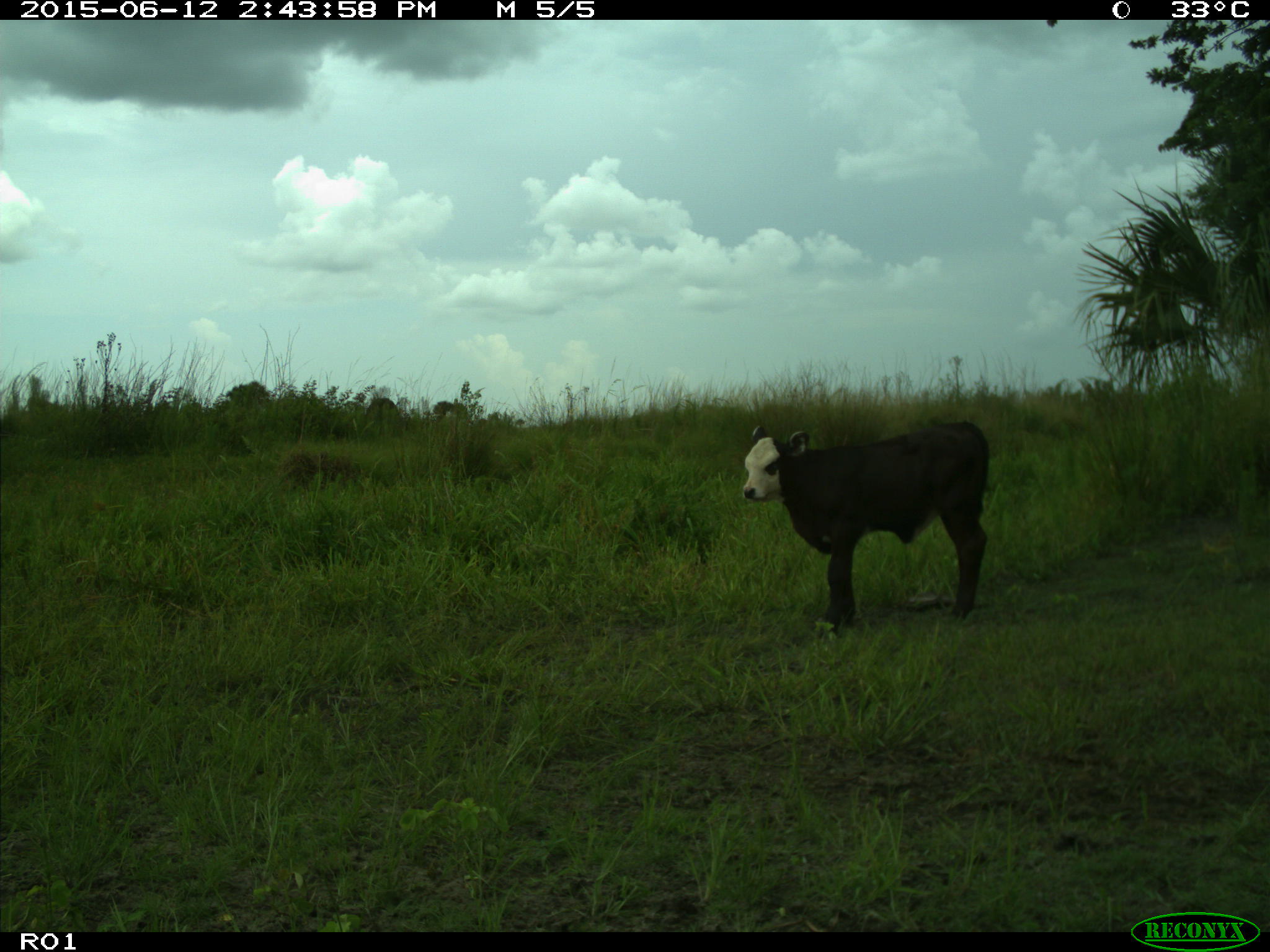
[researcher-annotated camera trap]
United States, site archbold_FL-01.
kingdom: Animalia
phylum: Chordata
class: Mammalia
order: Artiodactyla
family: Bovidae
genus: Bos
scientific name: Bos taurus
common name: domestic cow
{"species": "Bos taurus (domestic cow)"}